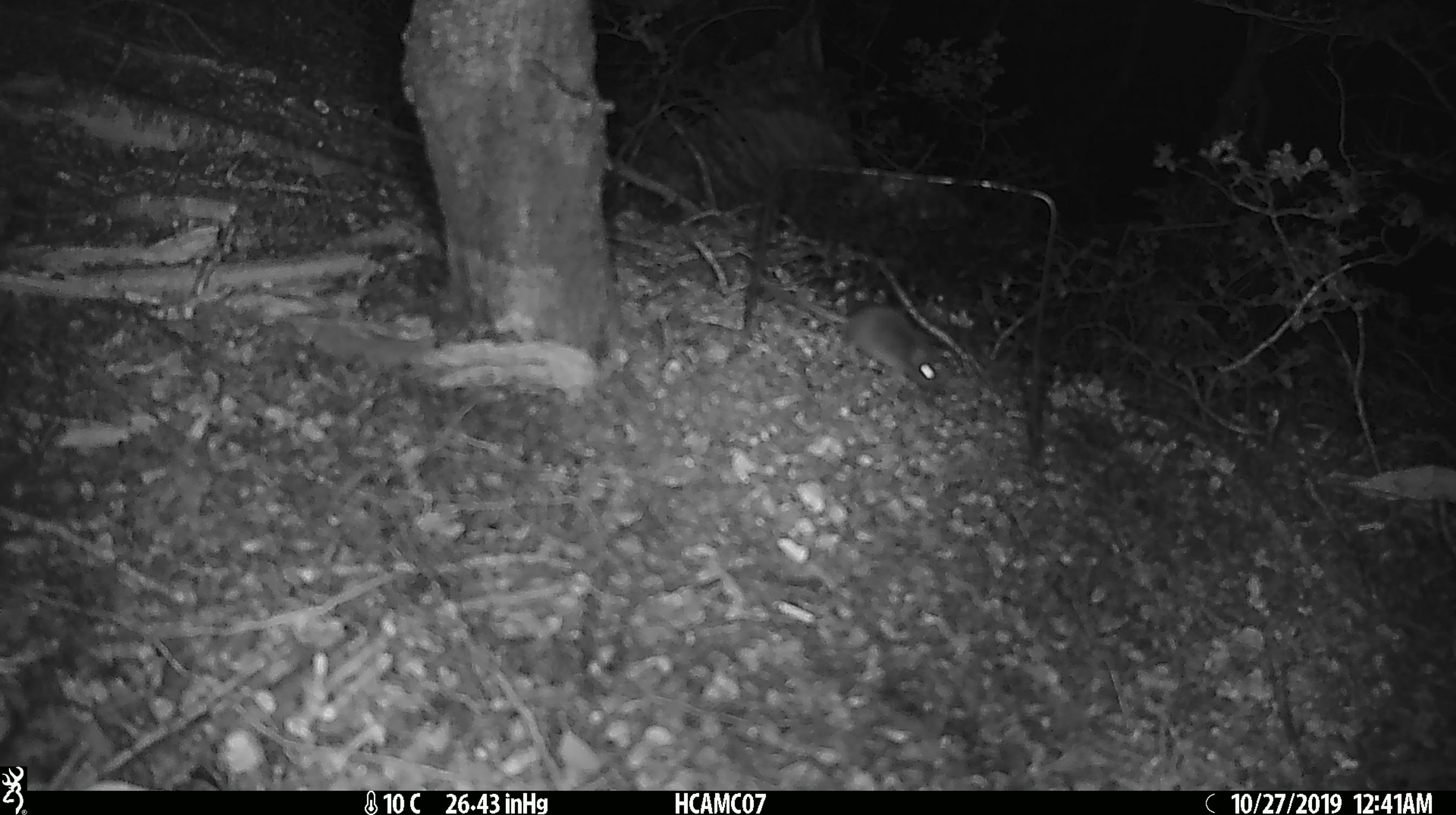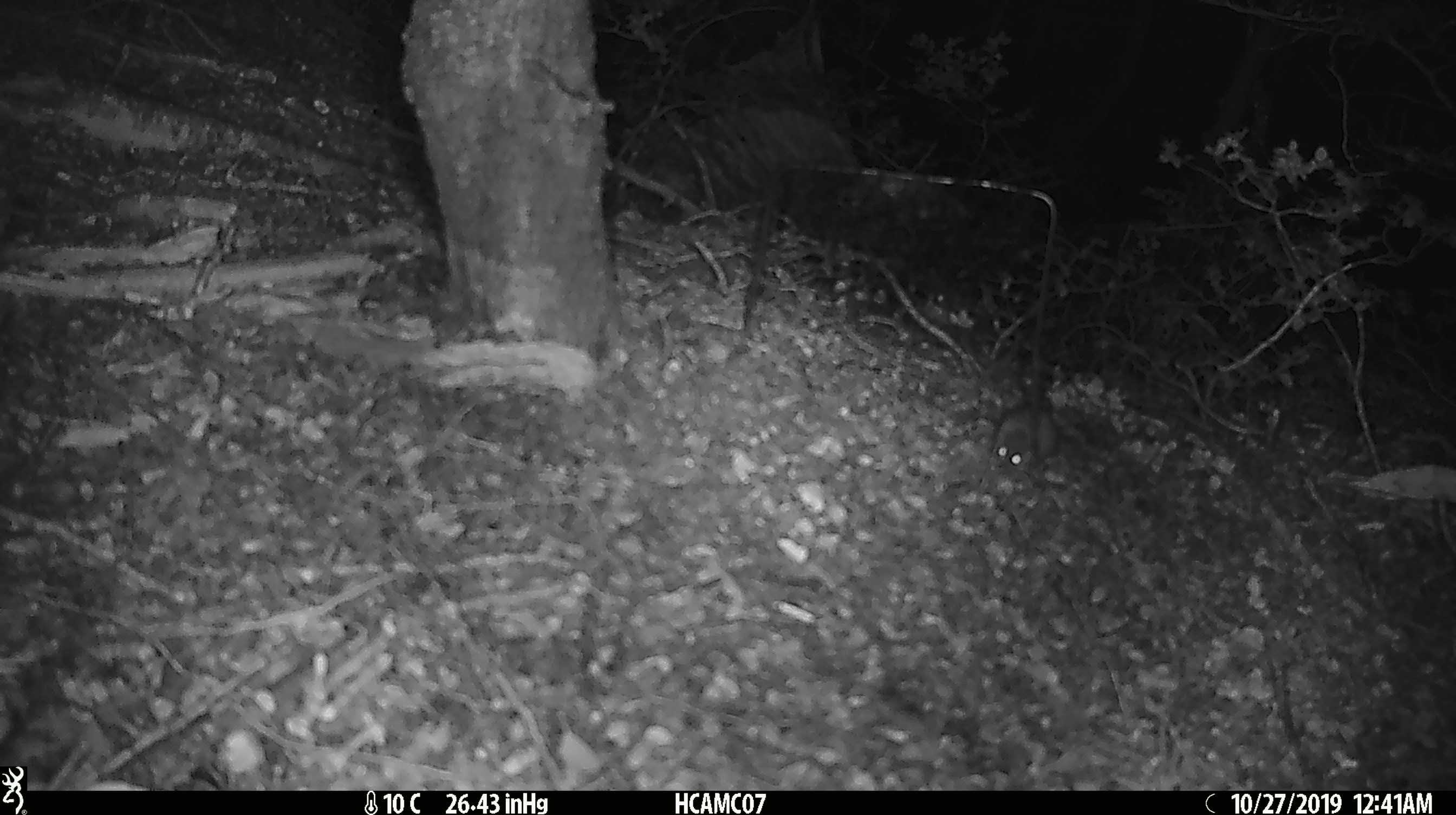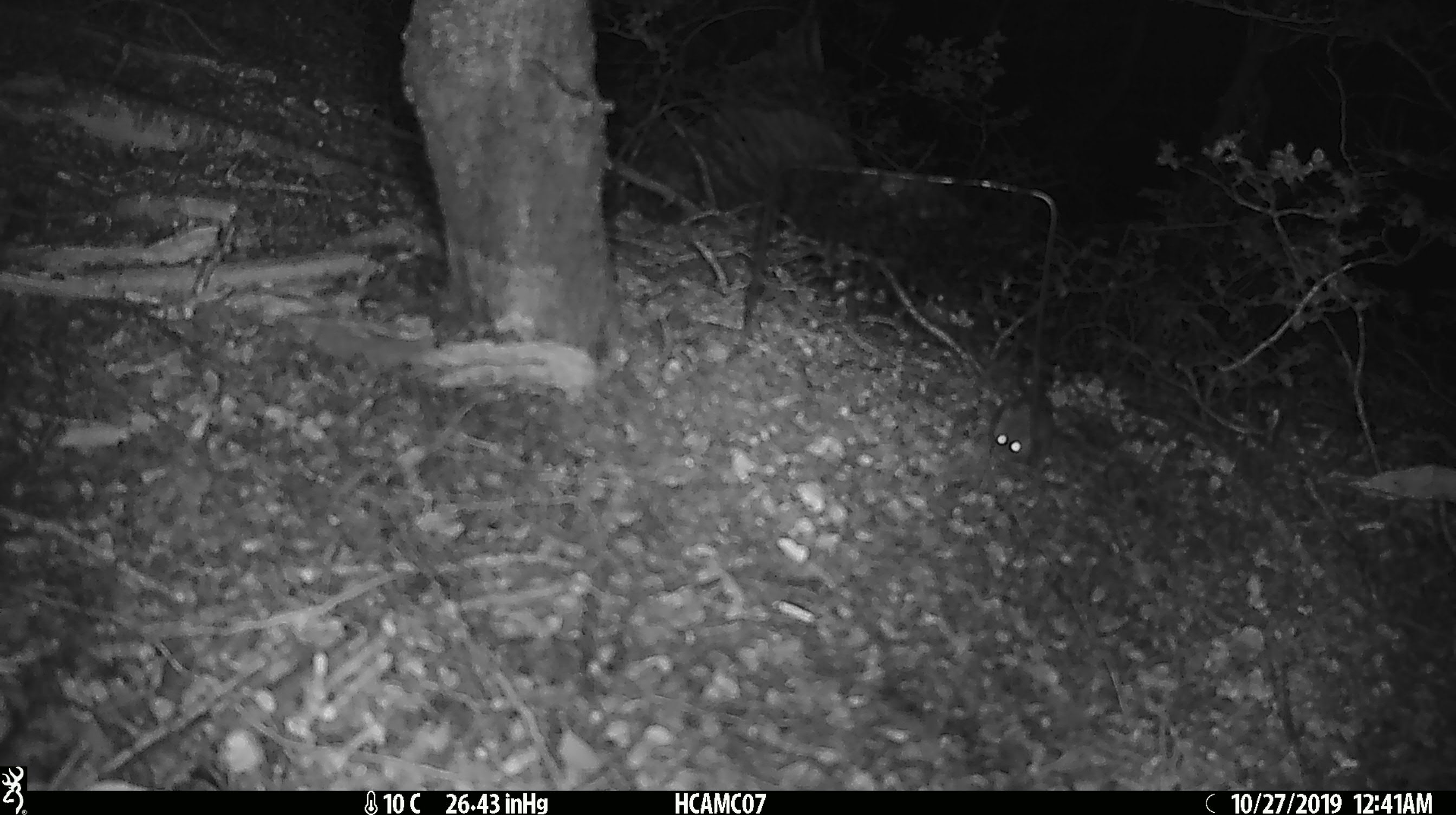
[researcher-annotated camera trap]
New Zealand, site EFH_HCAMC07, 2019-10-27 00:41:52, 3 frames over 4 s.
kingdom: Animalia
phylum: Chordata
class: Mammalia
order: Rodentia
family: Muridae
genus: Mus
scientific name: Mus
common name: mouse